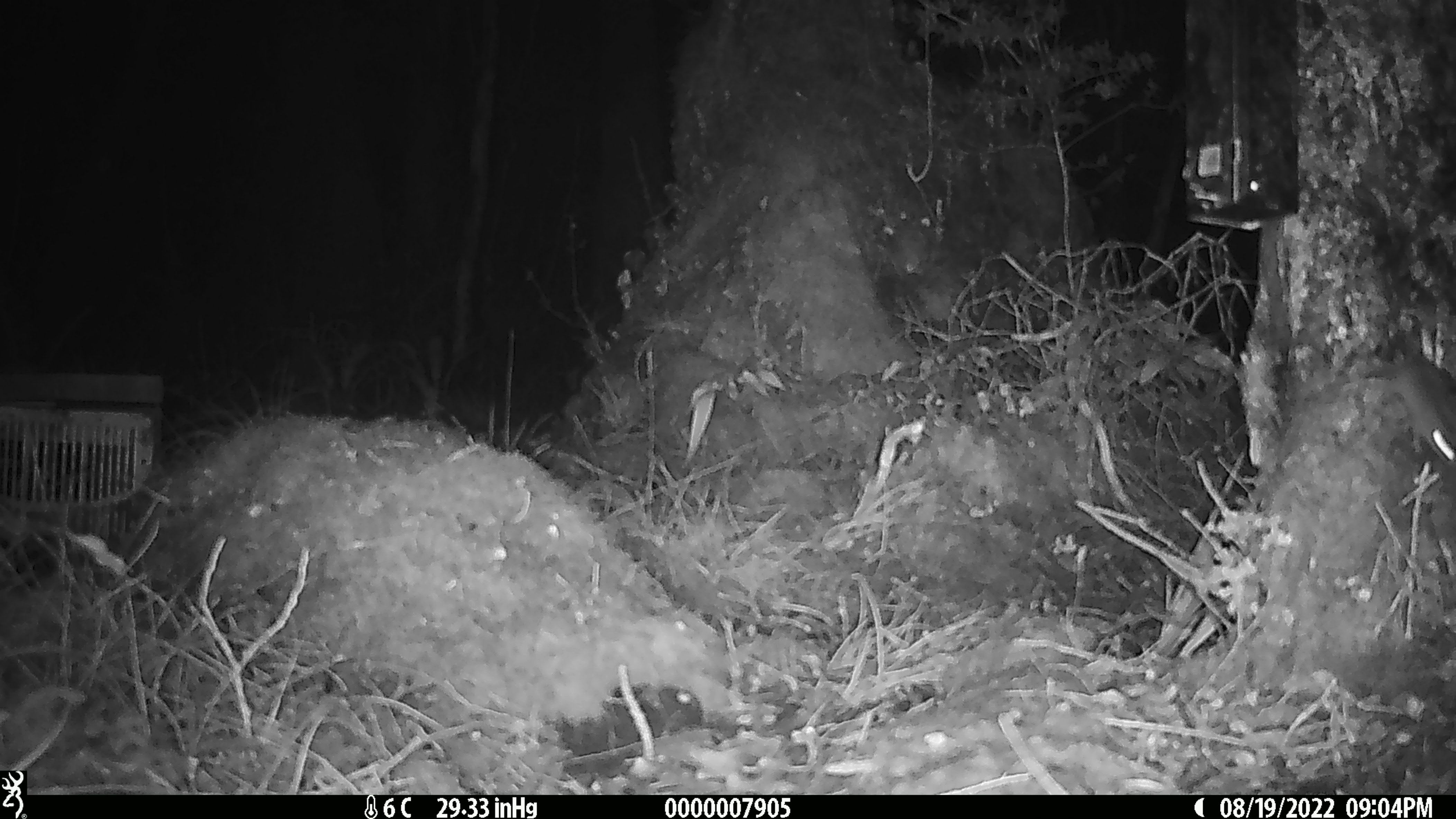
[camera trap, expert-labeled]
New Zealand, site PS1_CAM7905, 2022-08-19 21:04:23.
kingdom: Animalia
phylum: Chordata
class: Mammalia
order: Rodentia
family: Muridae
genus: Mus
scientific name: Mus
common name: mouse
Mouse (Mus).